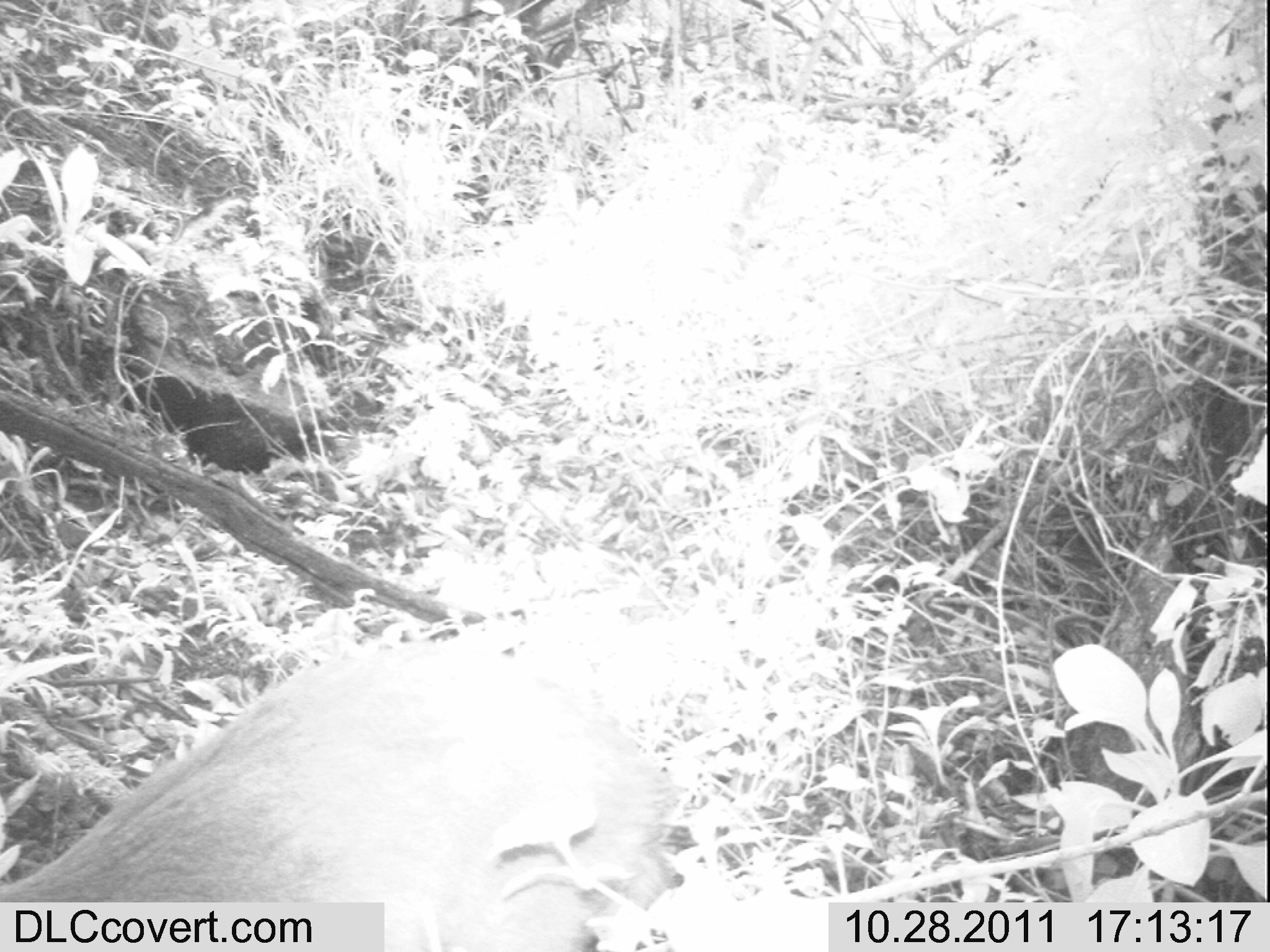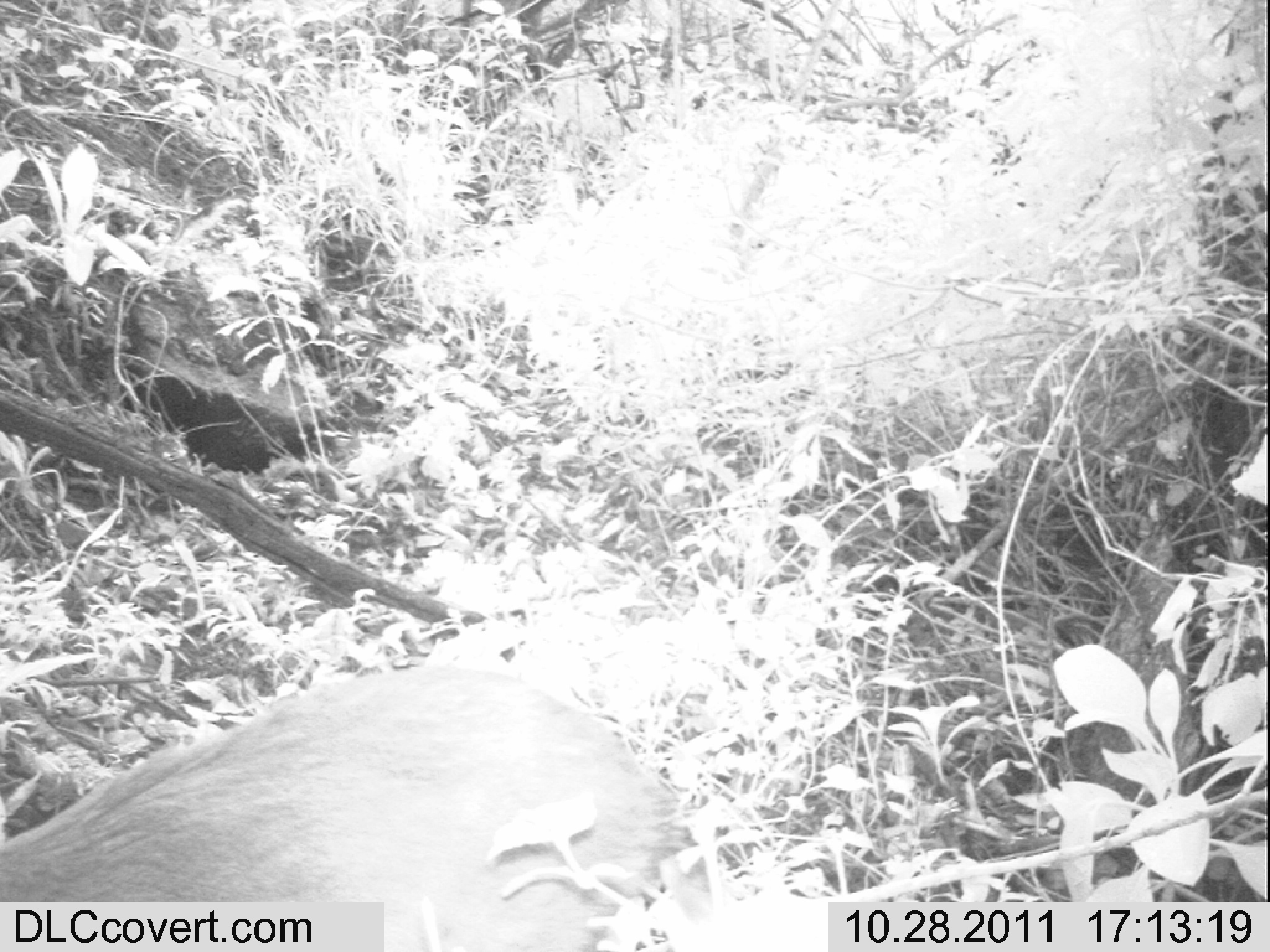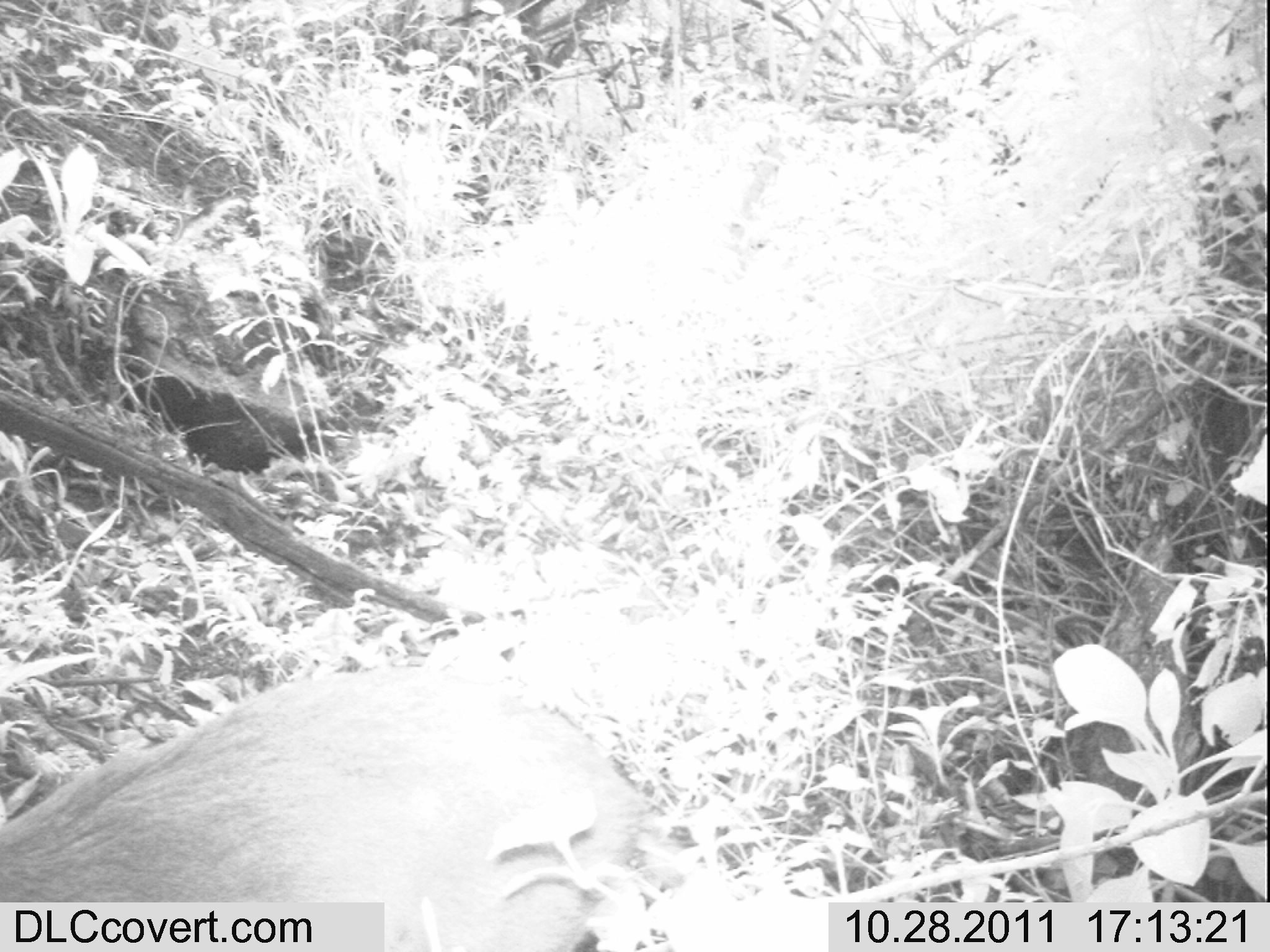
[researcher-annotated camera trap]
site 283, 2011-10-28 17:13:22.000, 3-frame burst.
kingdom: Animalia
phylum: Chordata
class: Mammalia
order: Artiodactyla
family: Bovidae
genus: Nesotragus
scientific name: Nesotragus moschatus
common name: suni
Nesotragus moschatus (suni), count 1.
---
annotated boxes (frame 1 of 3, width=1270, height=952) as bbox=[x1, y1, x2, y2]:
nesotragus moschatus: bbox=[0, 642, 683, 951]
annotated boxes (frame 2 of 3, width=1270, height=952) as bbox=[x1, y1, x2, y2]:
nesotragus moschatus: bbox=[3, 666, 687, 950]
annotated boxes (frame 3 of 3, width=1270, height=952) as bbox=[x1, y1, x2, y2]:
nesotragus moschatus: bbox=[0, 658, 650, 952]